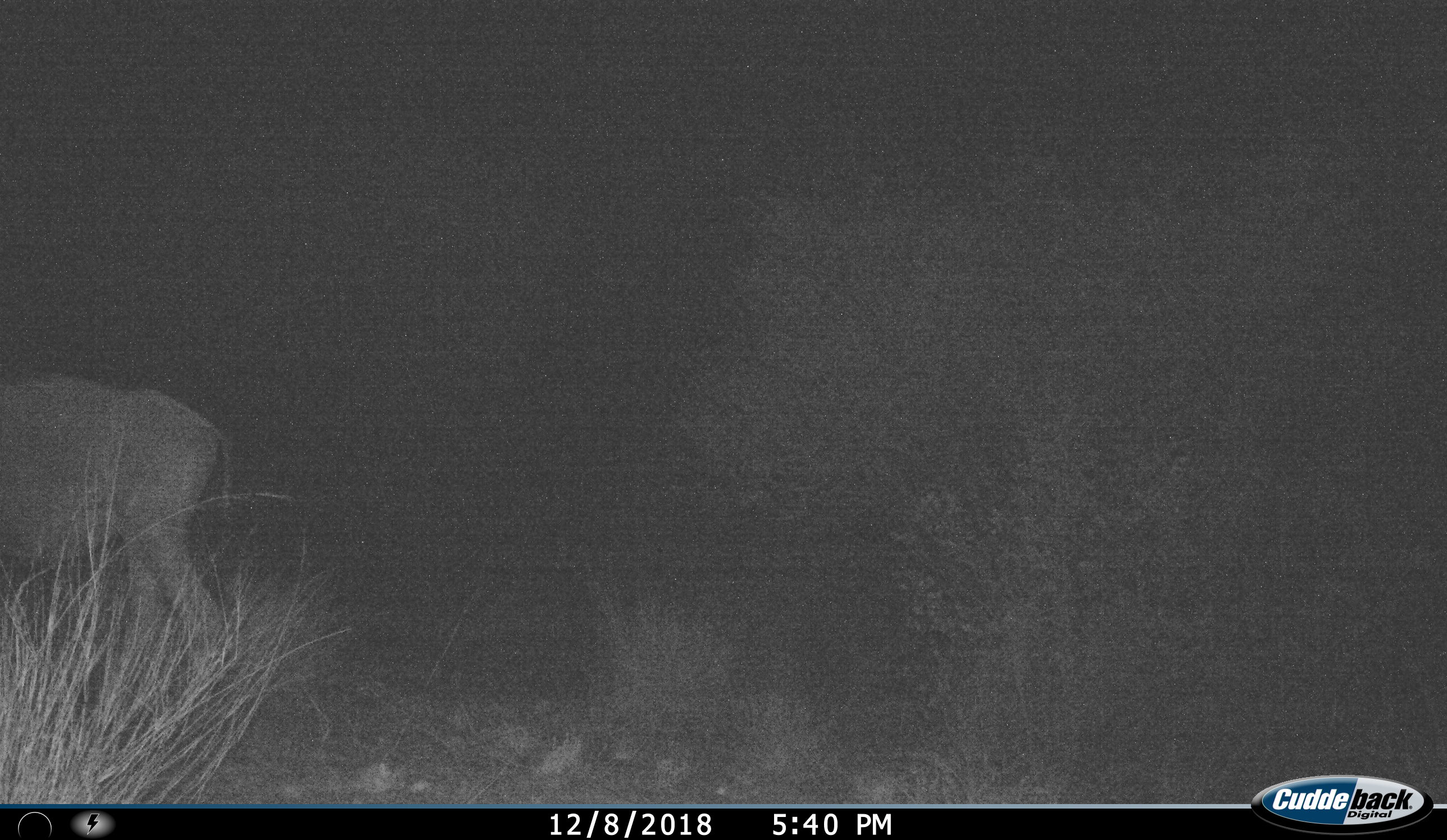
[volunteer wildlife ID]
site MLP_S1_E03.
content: unidentified animal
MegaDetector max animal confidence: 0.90